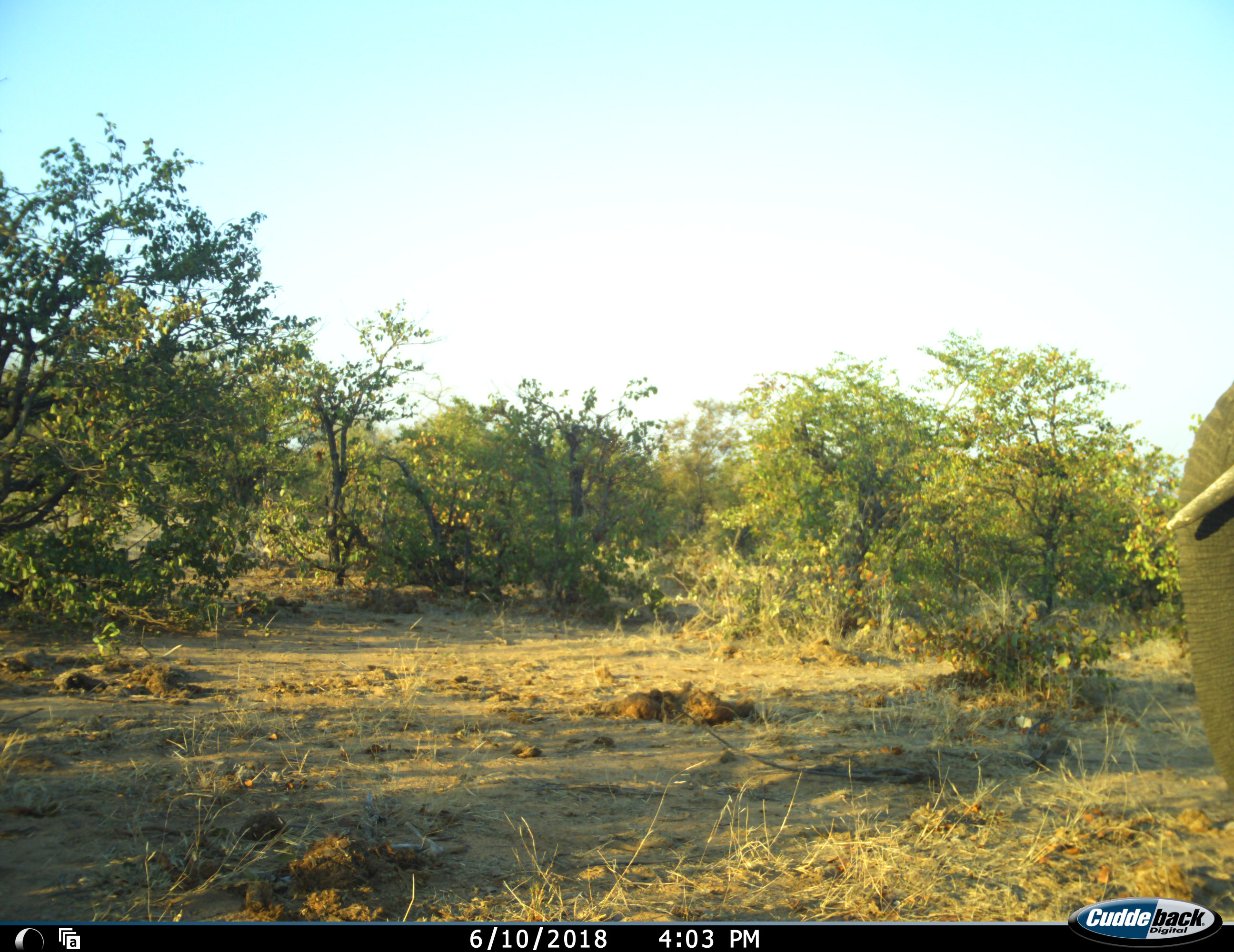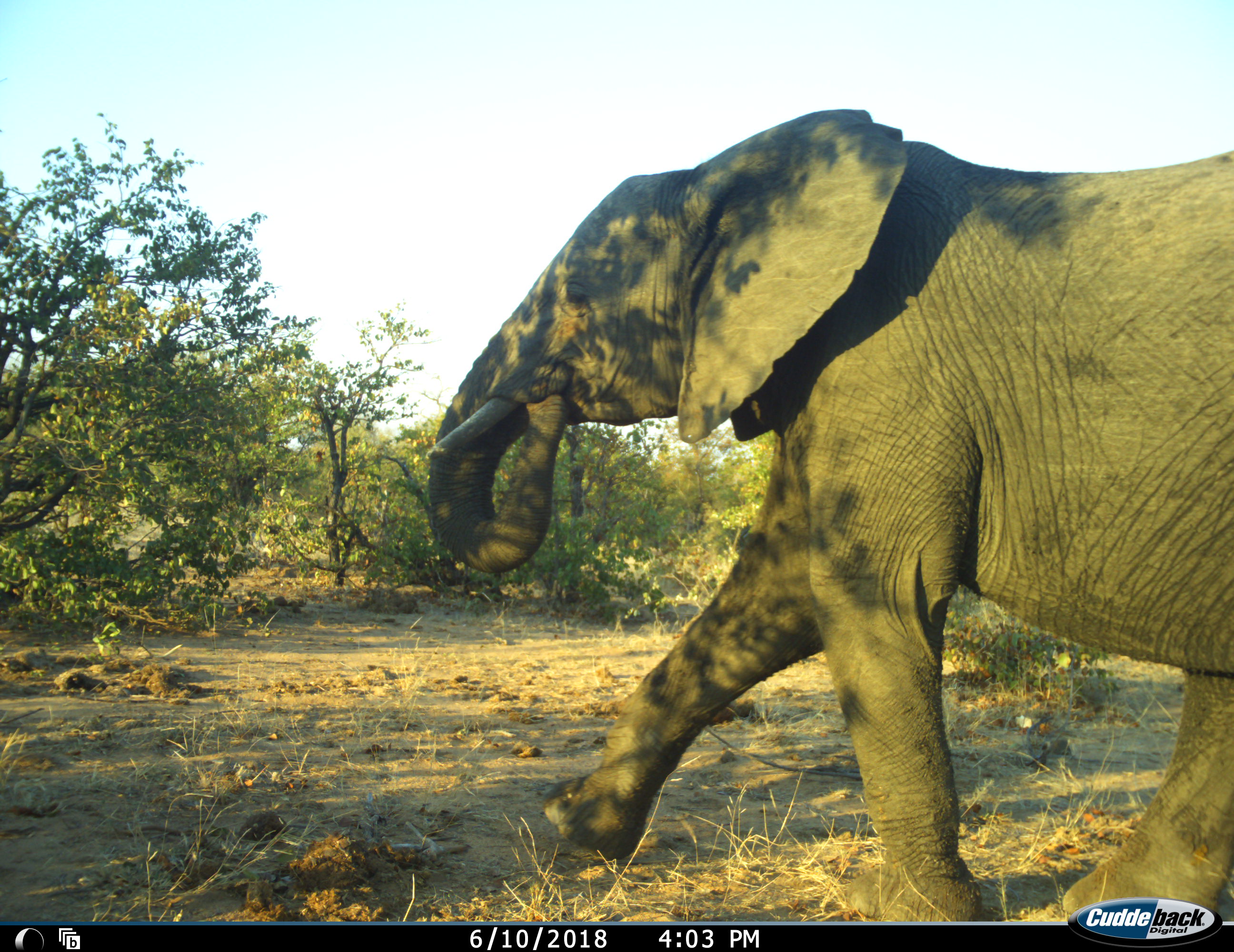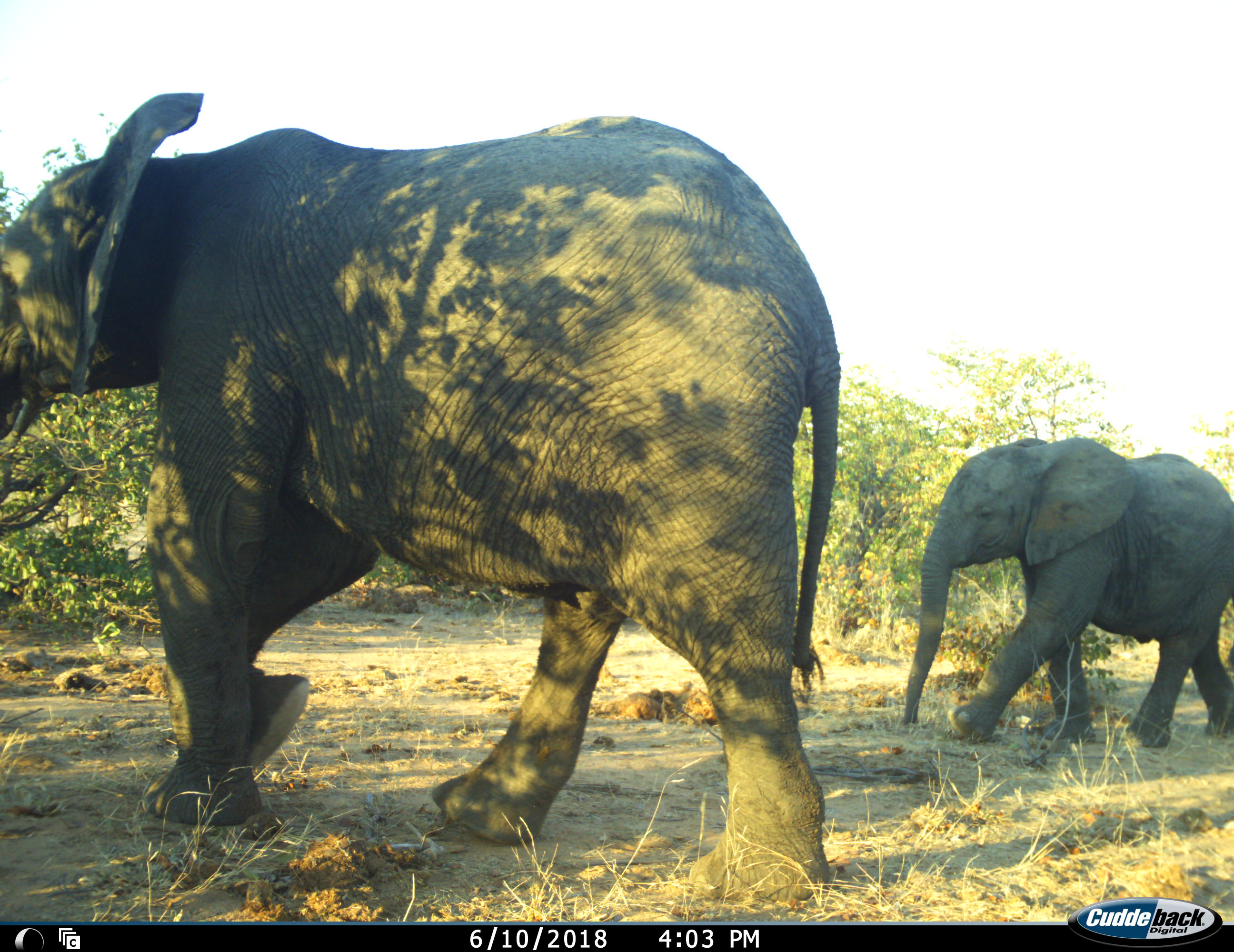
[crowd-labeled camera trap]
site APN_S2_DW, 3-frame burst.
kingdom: Animalia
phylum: Chordata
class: Mammalia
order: Proboscidea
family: Elephantidae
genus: Loxodonta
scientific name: Loxodonta africana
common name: african bush elephant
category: elephant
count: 2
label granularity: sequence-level